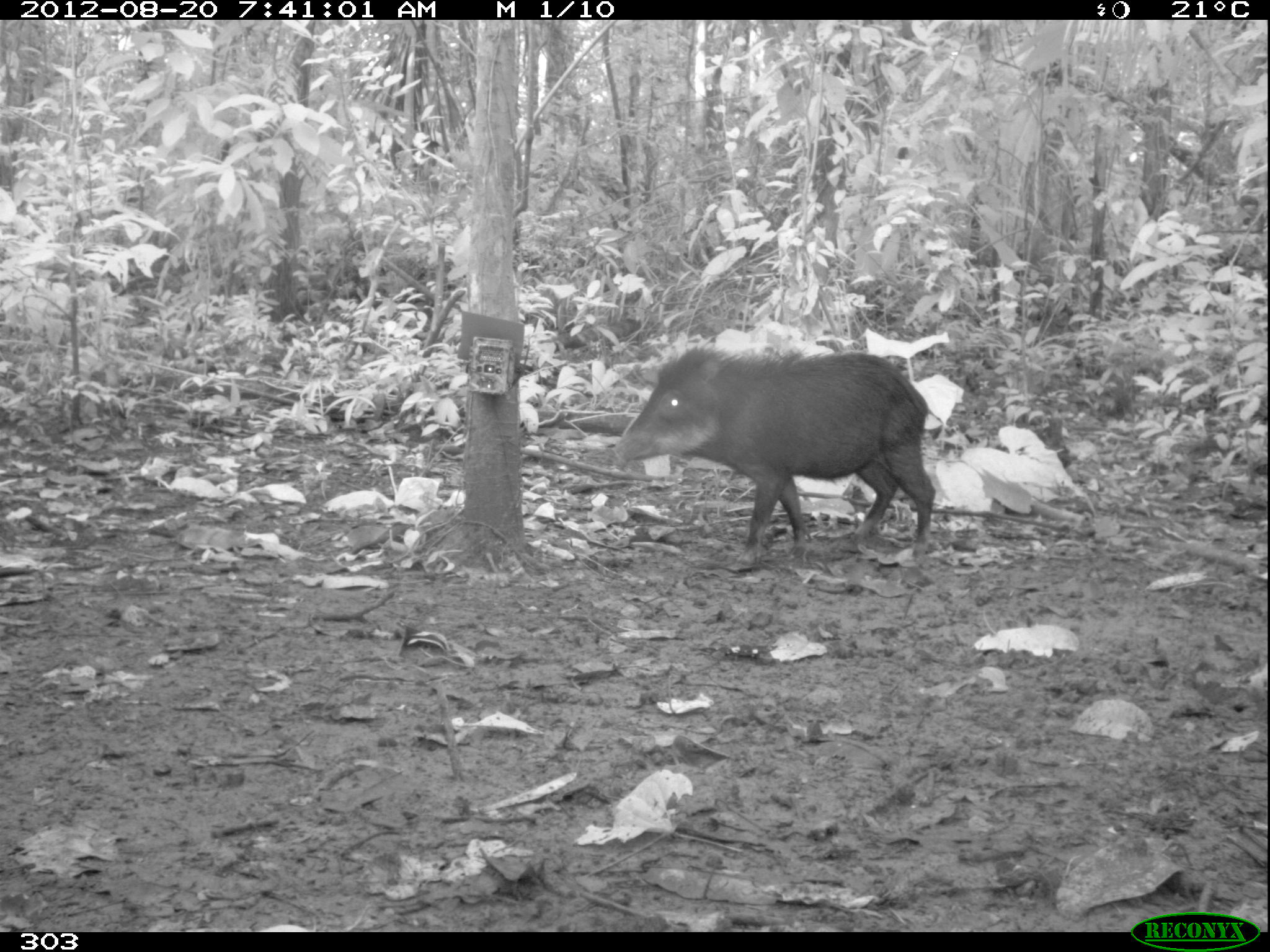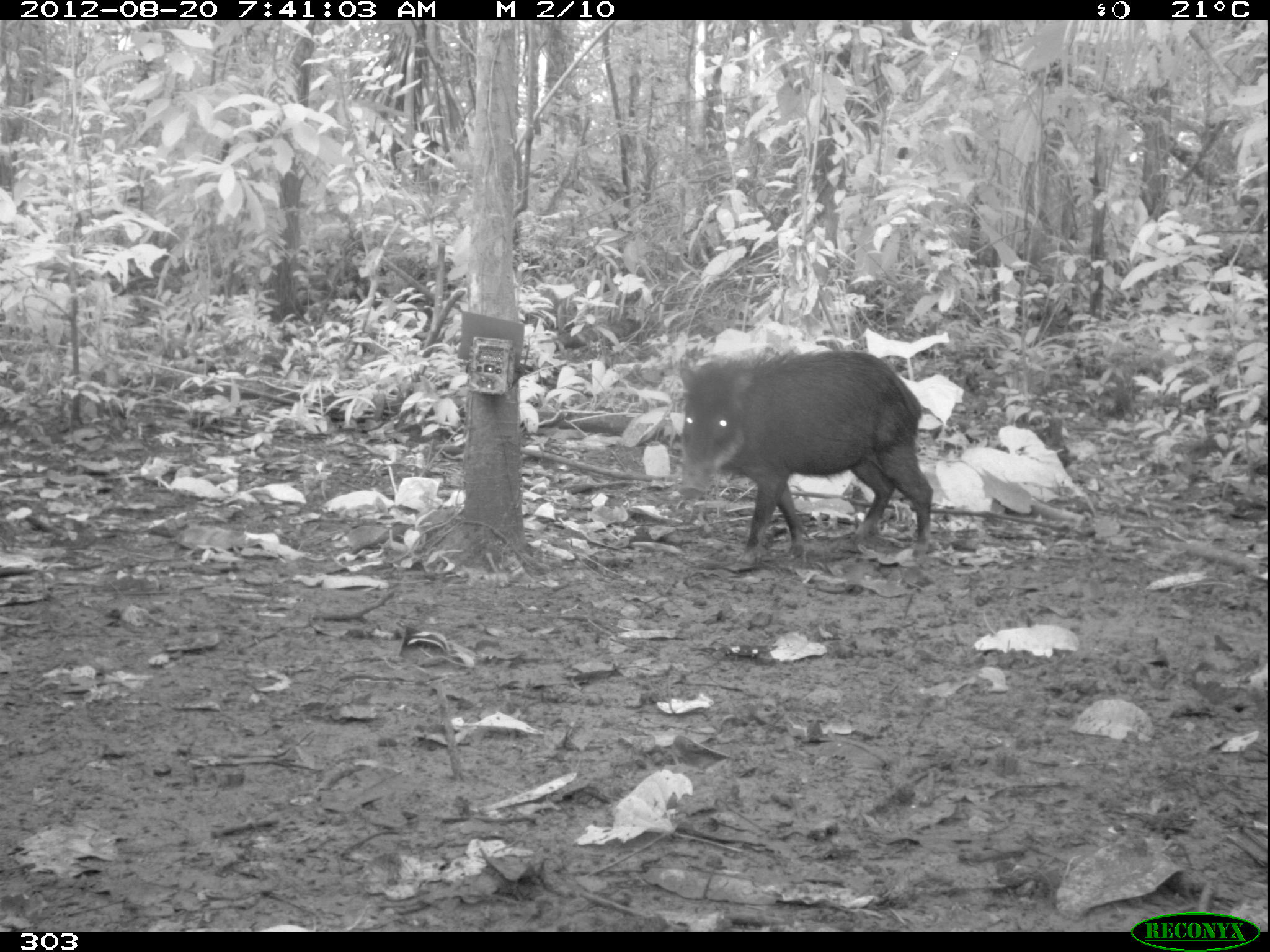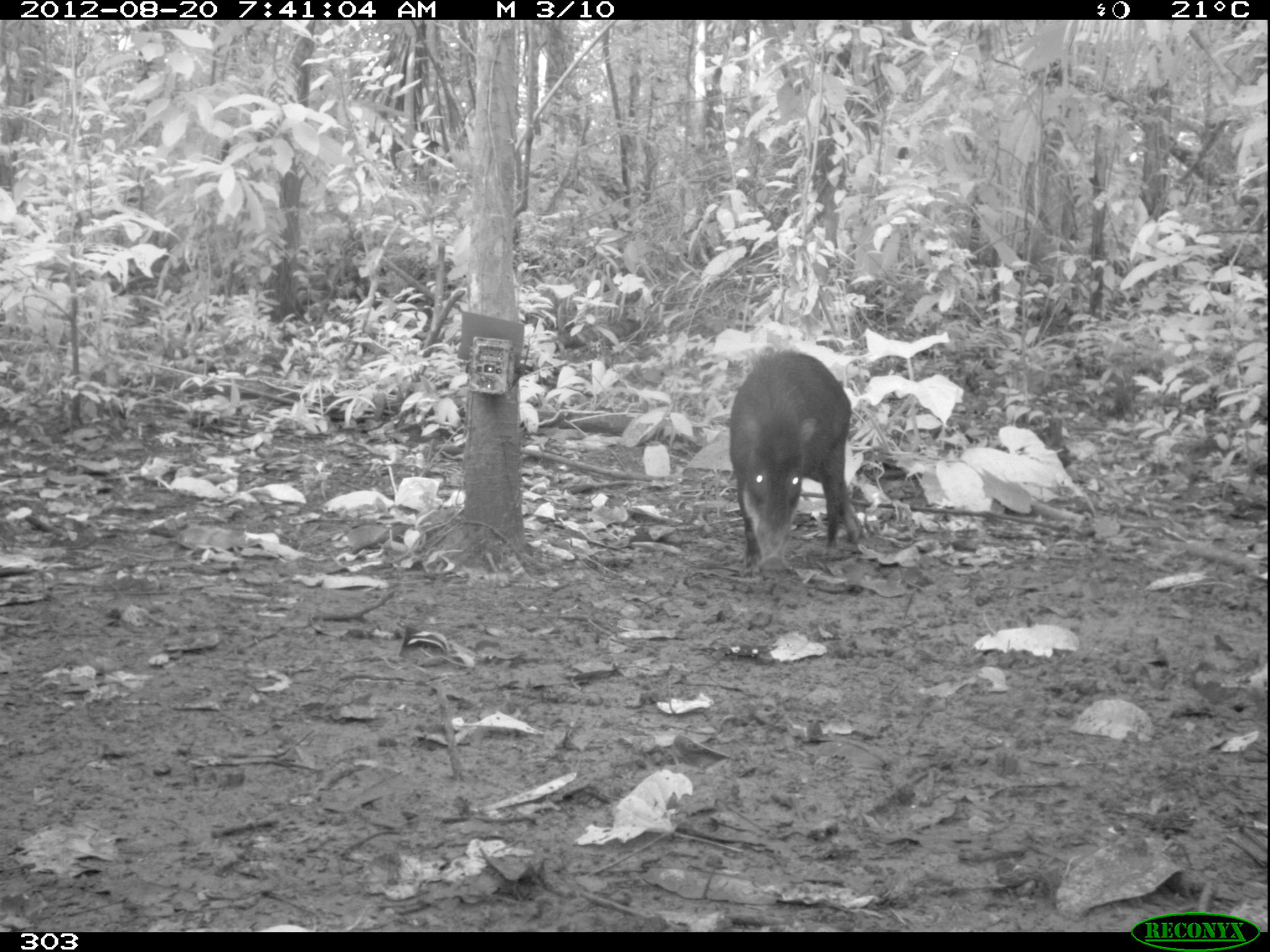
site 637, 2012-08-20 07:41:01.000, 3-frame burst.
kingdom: Animalia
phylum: Chordata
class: Mammalia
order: Artiodactyla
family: Tayassuidae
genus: Tayassu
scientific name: Tayassu pecari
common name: white-lipped peccary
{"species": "Tayassu pecari (white-lipped peccary)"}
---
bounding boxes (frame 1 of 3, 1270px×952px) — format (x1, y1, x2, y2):
tayassu pecari: (607, 344, 938, 562)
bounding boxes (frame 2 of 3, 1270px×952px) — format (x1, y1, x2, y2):
tayassu pecari: (676, 350, 934, 562)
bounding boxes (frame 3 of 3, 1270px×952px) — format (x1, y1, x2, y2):
tayassu pecari: (725, 348, 863, 574)